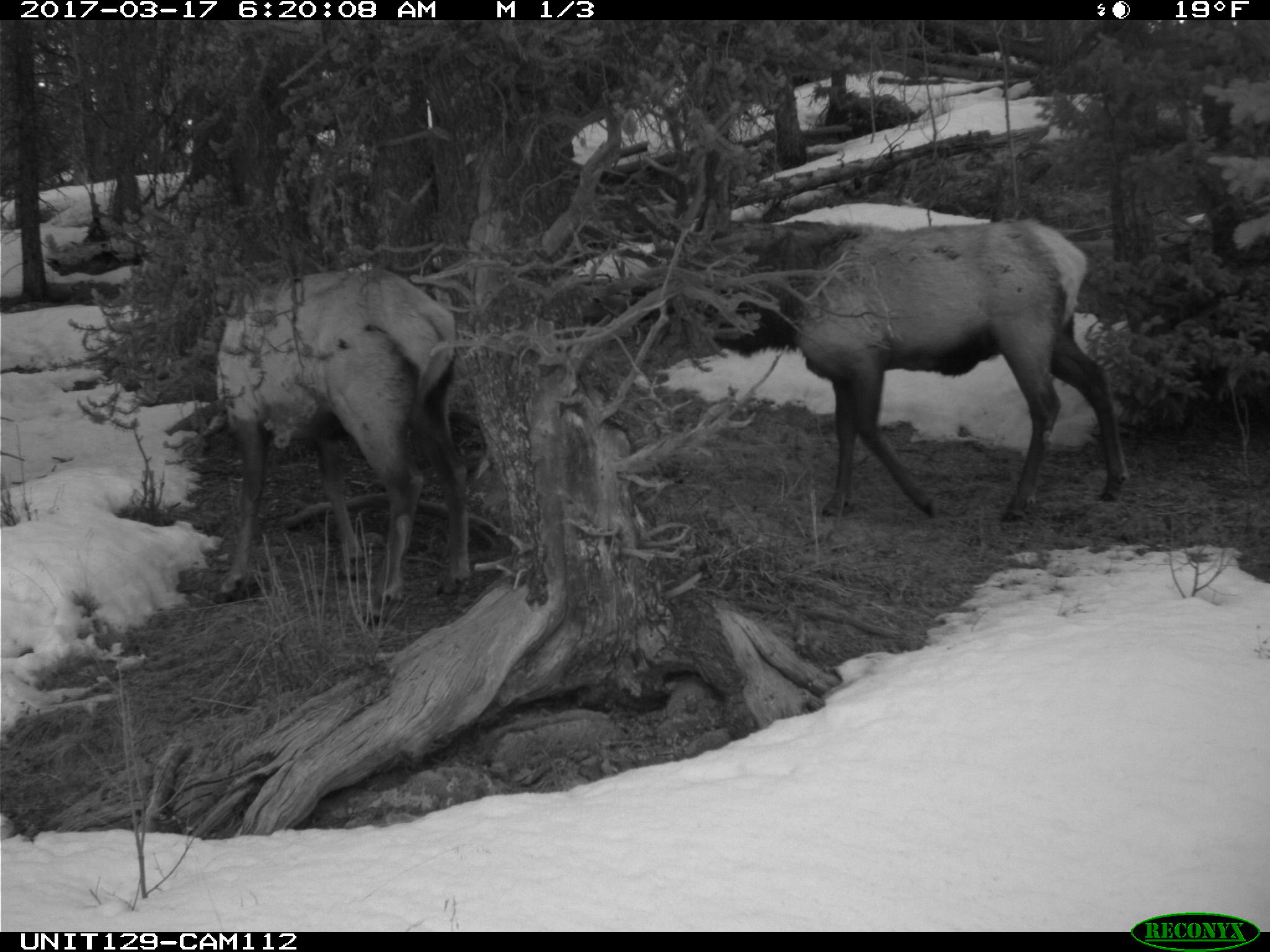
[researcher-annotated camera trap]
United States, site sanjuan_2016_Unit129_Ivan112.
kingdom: Animalia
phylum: Chordata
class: Mammalia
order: Artiodactyla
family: Cervidae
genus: Cervus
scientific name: Cervus elaphus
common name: red deer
Cervus elaphus (red deer).